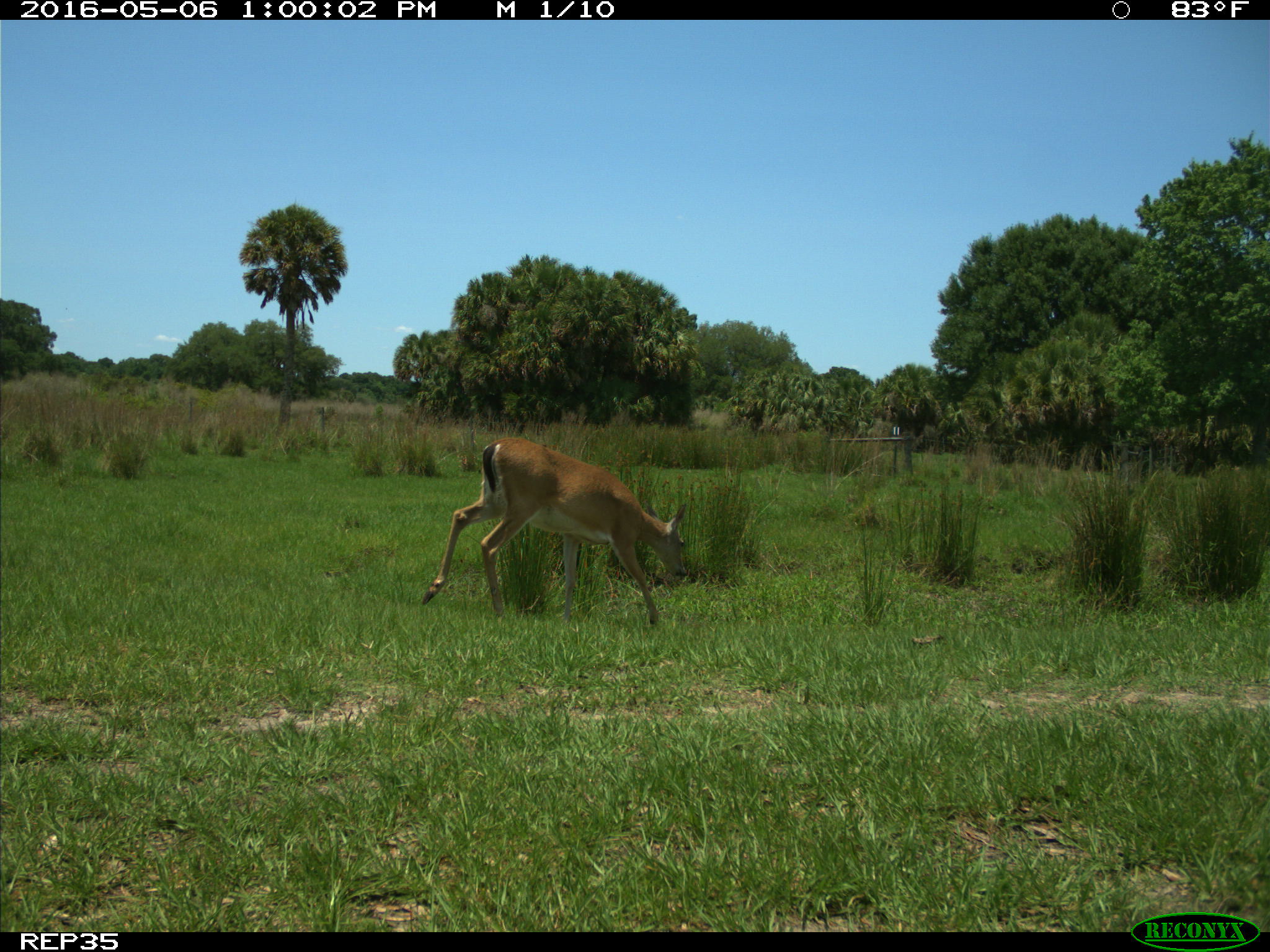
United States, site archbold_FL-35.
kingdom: Animalia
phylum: Chordata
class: Mammalia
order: Artiodactyla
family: Cervidae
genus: Odocoileus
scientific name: Odocoileus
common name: deer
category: unidentified deer